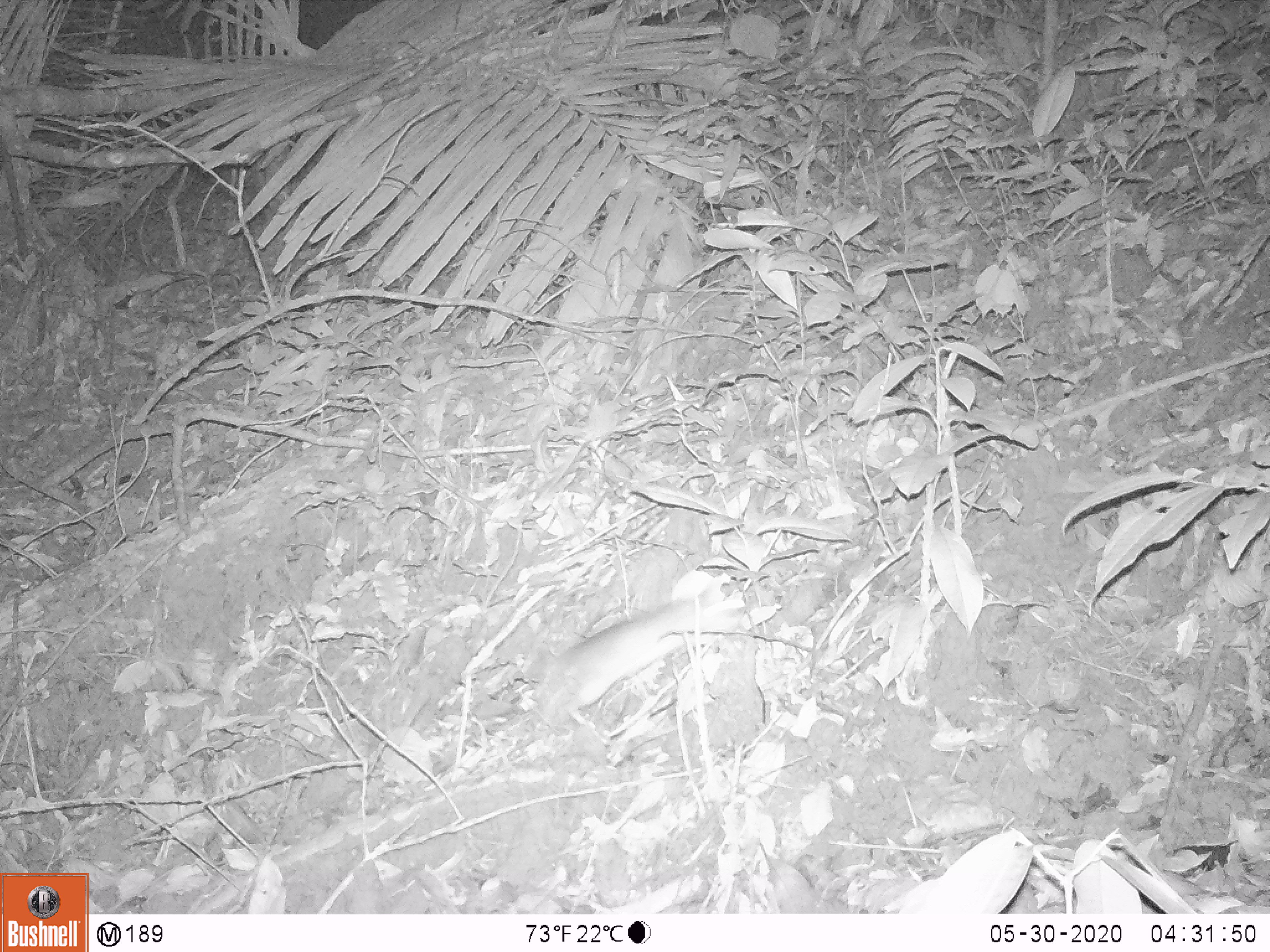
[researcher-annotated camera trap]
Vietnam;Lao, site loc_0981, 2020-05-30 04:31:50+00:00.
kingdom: Animalia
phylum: Chordata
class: Mammalia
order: Rodentia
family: Muridae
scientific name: Muridae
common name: old-world mice and rats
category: unidentified murid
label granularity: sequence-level